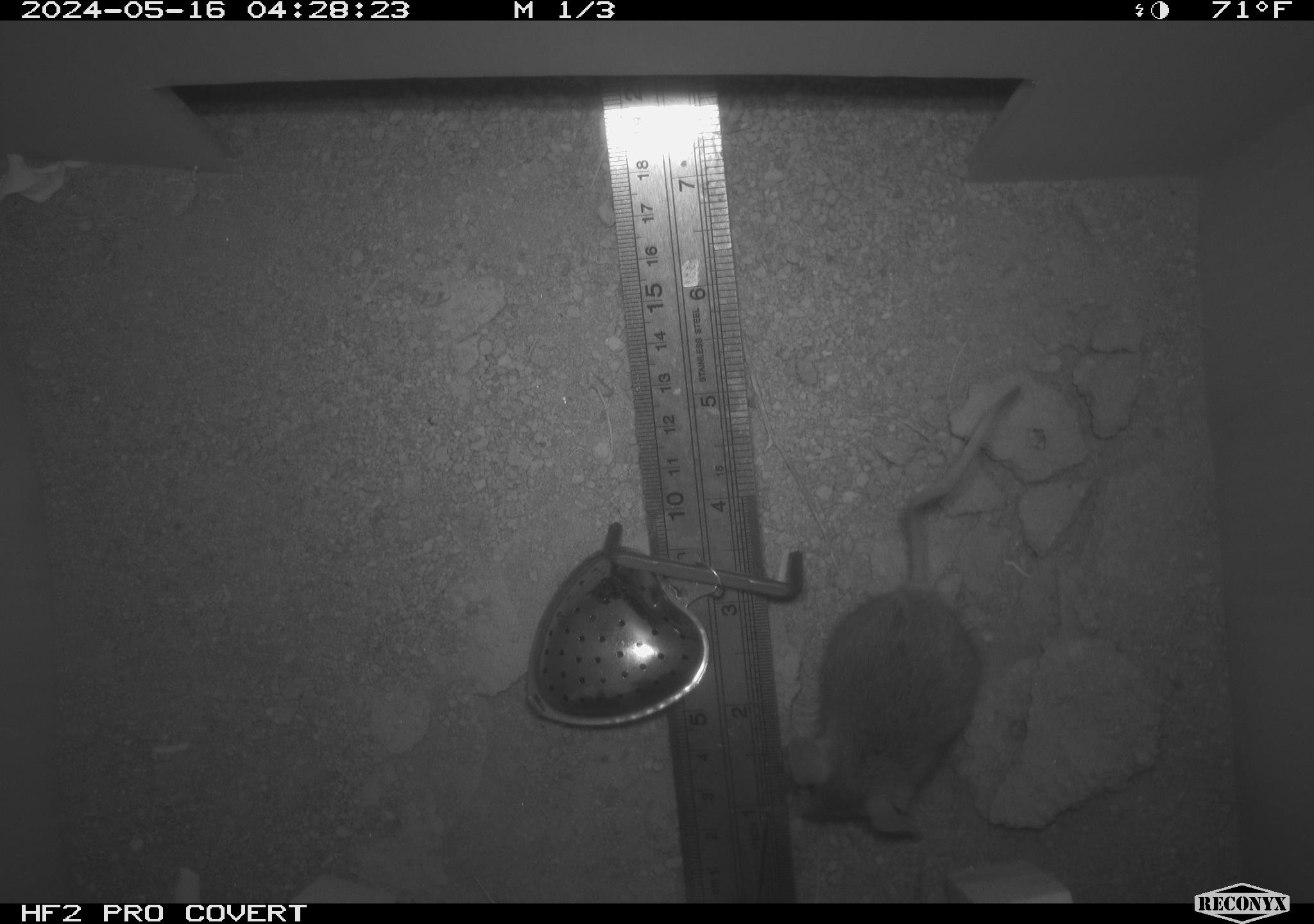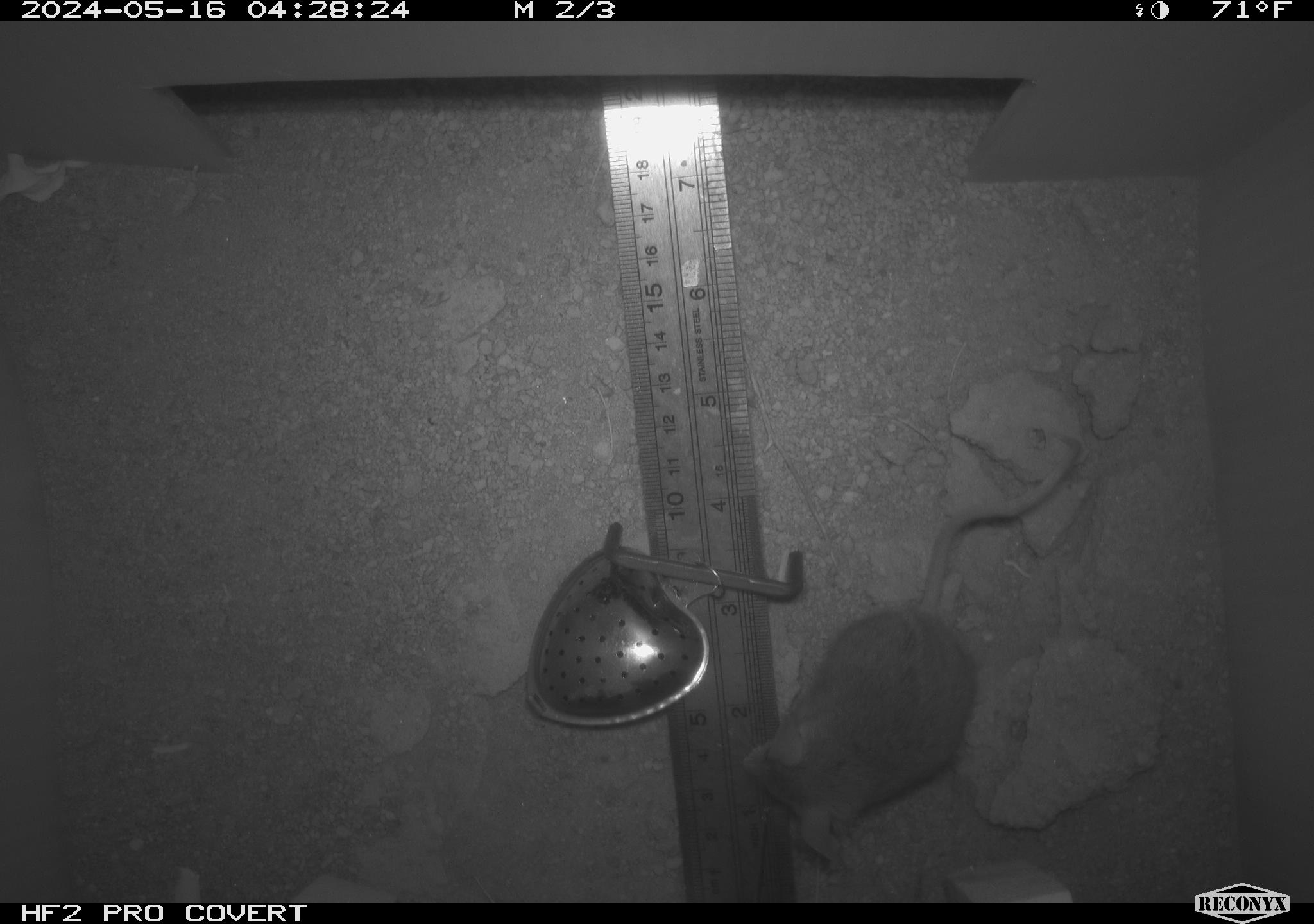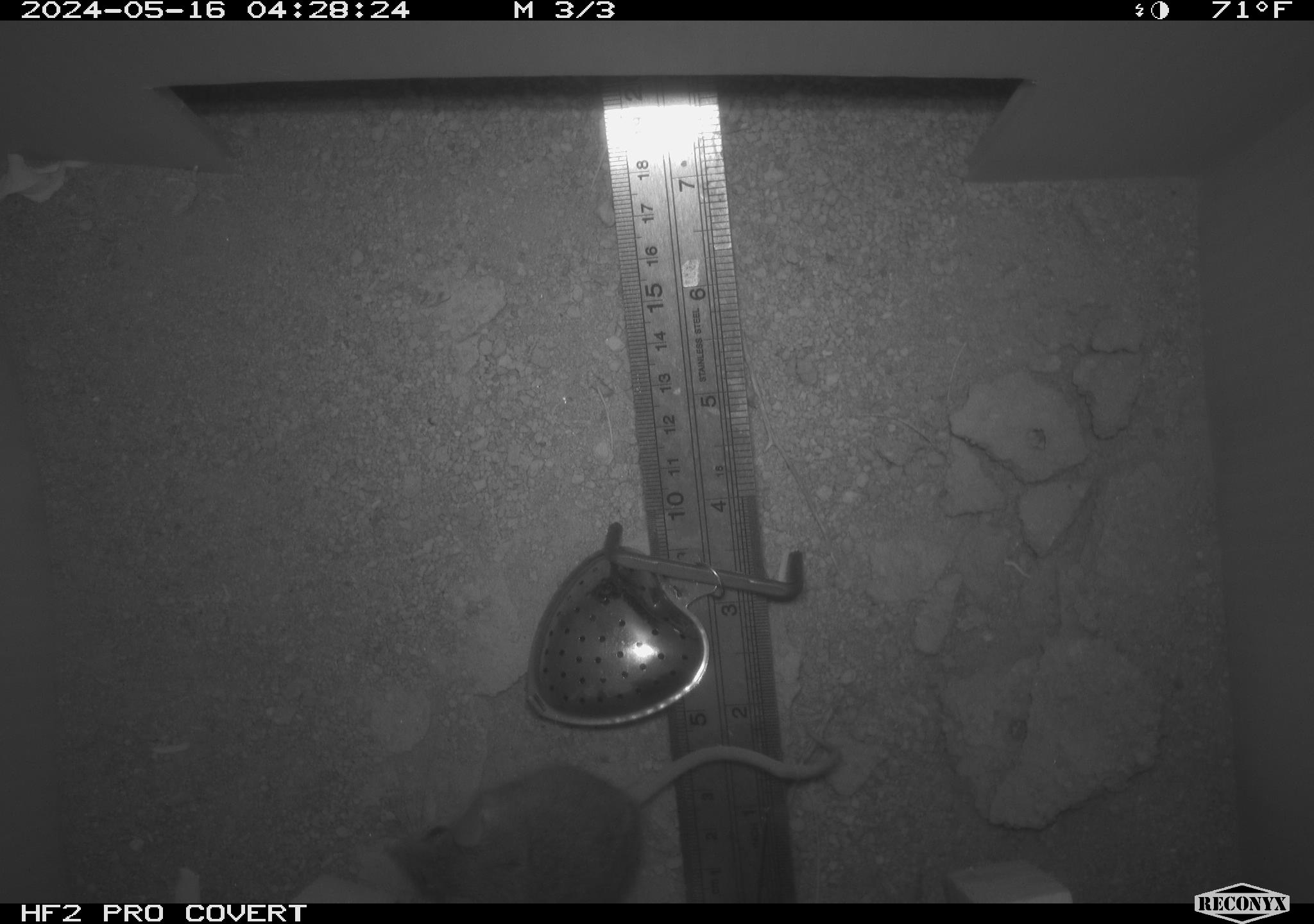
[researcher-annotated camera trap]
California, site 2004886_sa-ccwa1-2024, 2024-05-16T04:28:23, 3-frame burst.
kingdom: Animalia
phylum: Chordata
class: Mammalia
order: Rodentia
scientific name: Rodentia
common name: mouse species